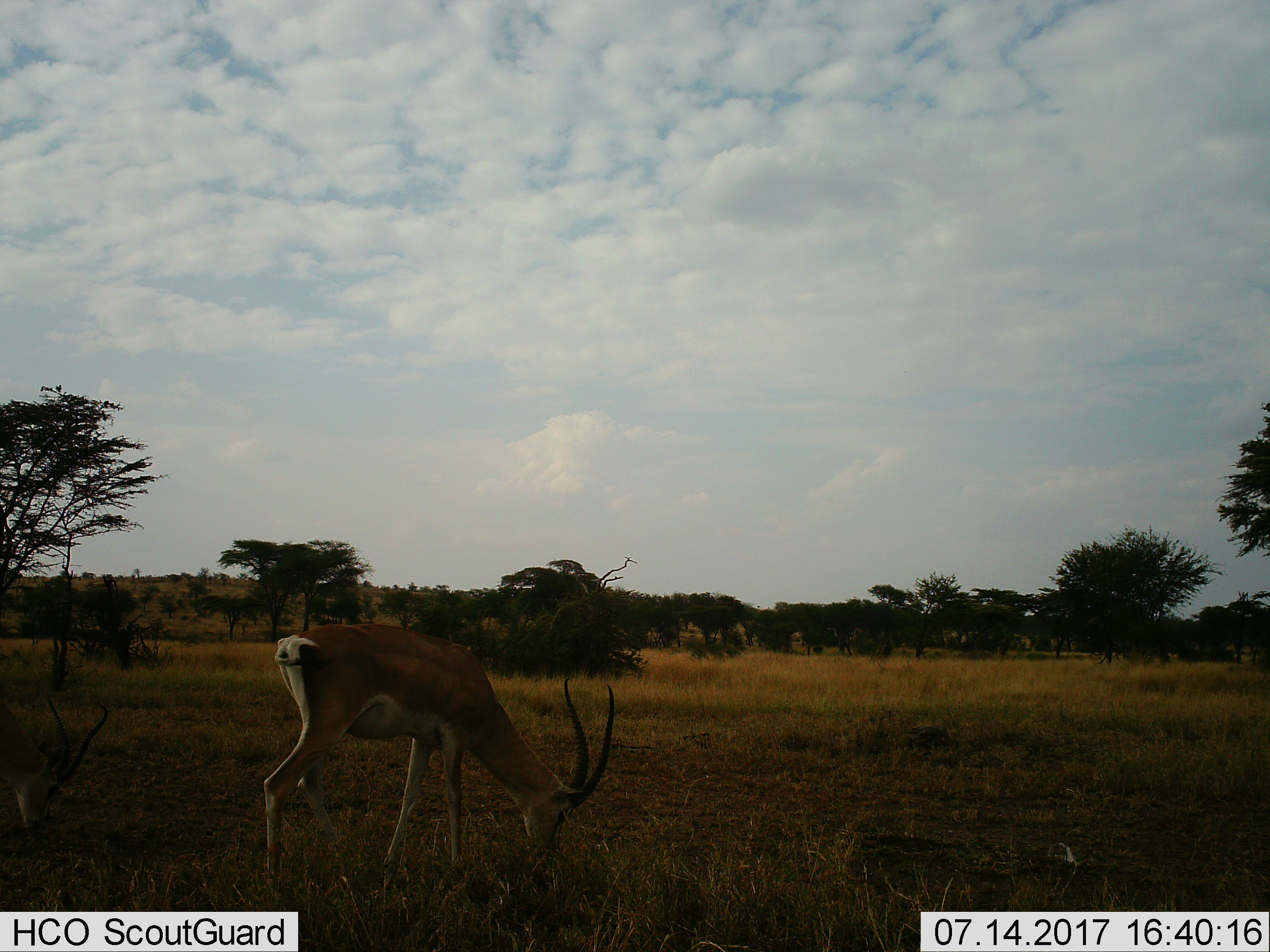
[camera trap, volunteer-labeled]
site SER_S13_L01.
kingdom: Animalia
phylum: Chordata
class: Mammalia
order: Artiodactyla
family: Bovidae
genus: Nanger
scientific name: Nanger granti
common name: grant's gazelle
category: gazellegrants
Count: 1.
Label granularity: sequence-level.